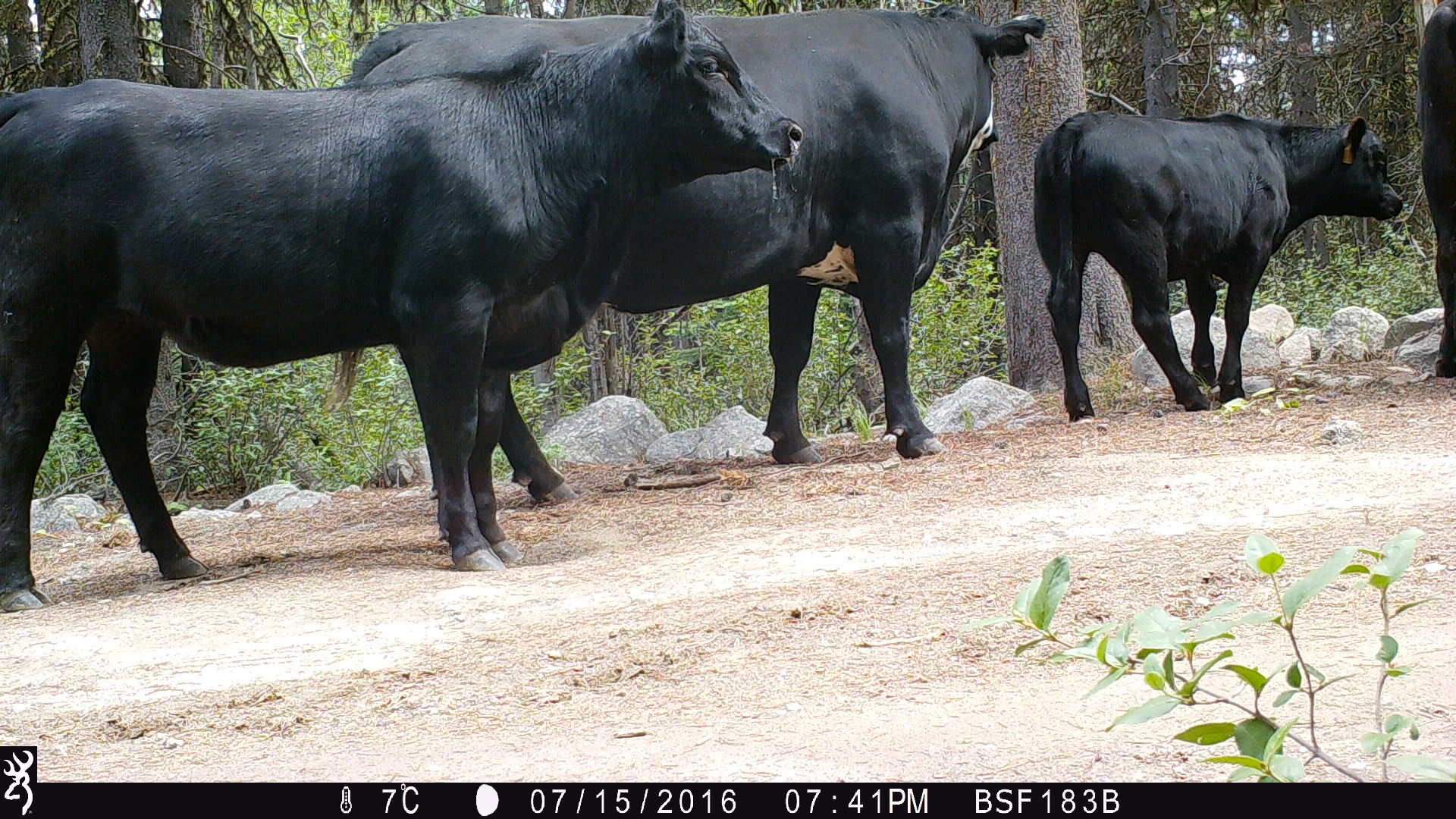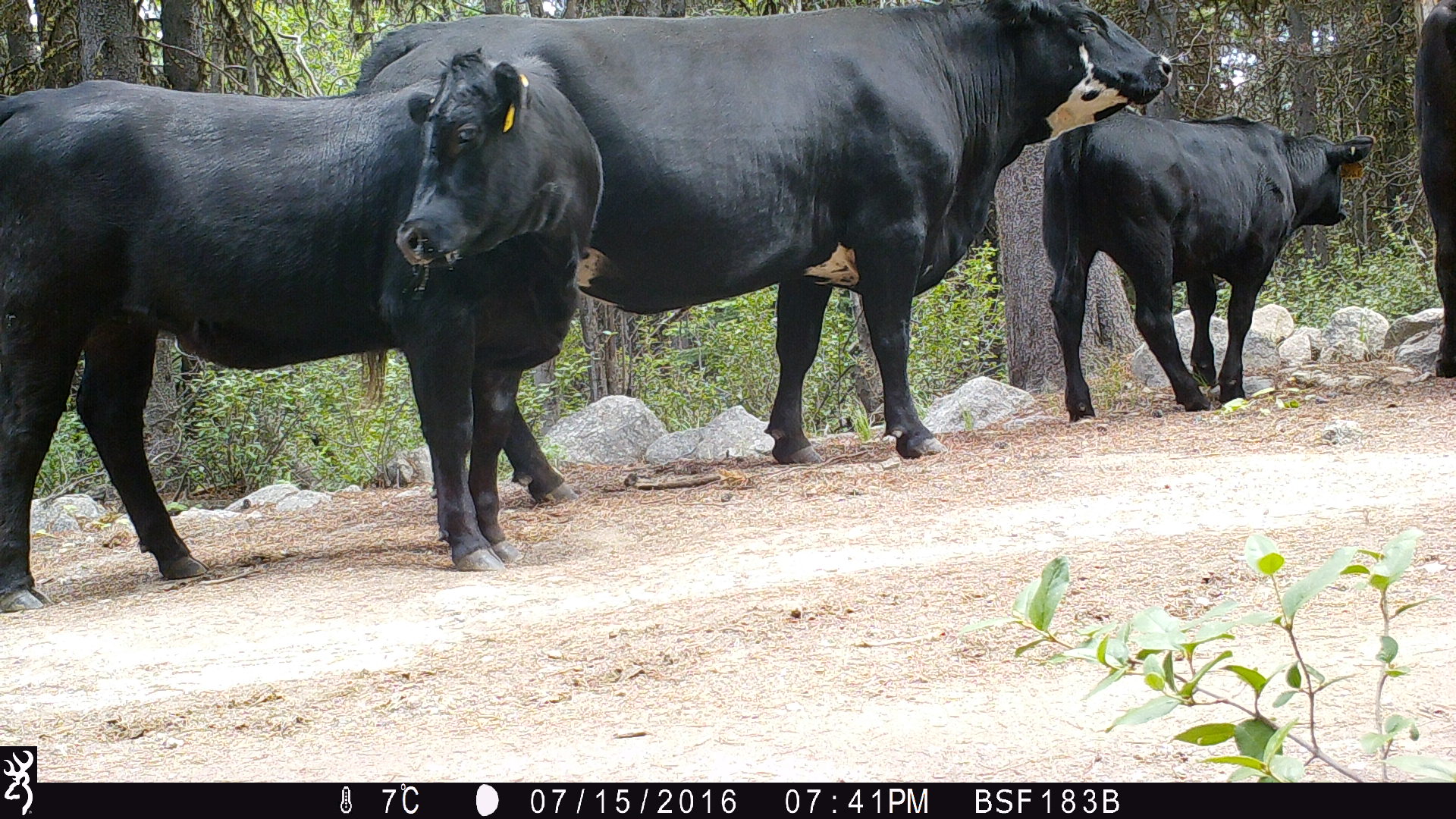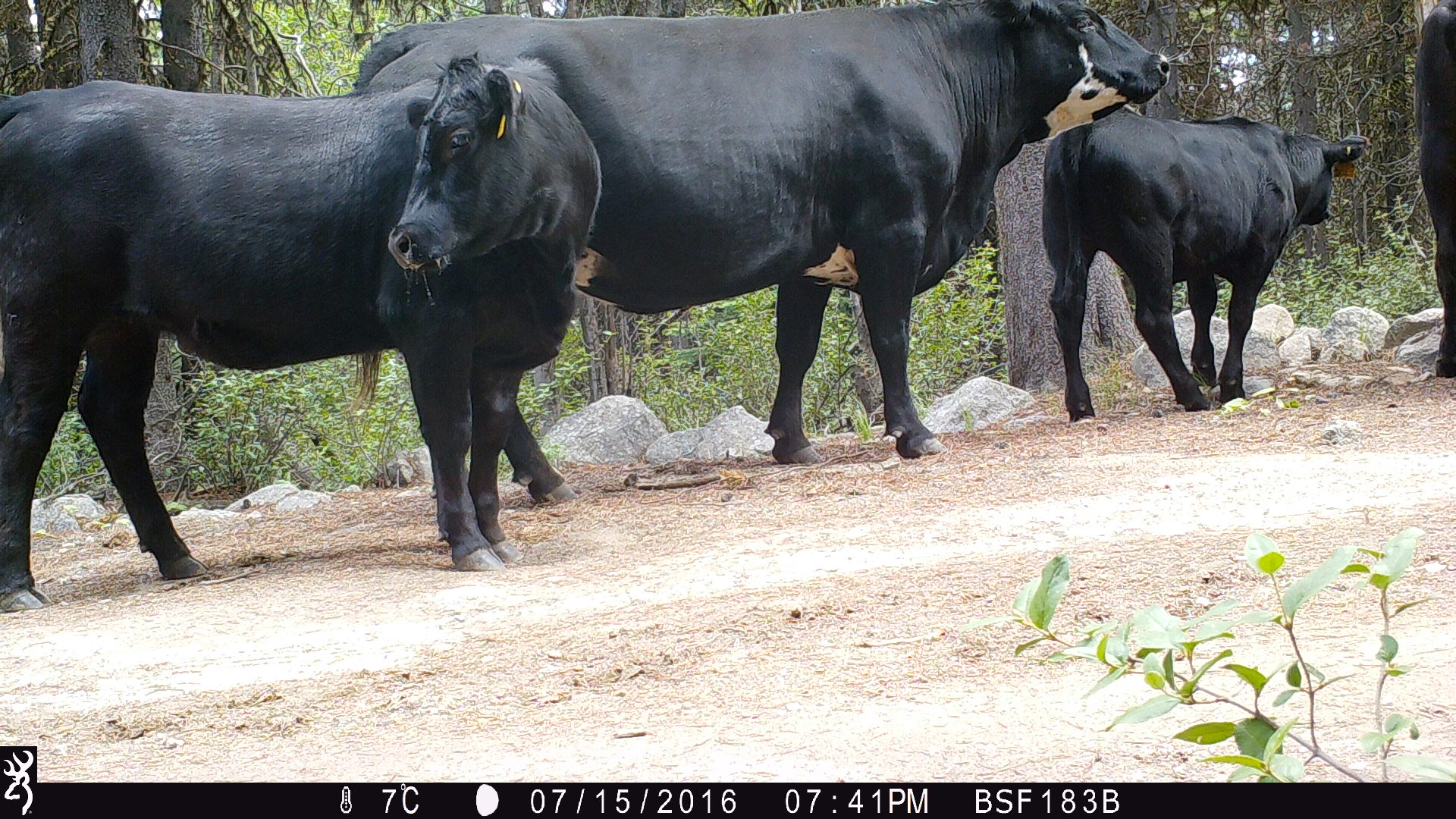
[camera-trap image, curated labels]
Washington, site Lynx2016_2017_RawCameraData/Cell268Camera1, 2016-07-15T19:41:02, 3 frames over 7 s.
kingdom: Animalia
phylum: Chordata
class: Mammalia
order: Artiodactyla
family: Bovidae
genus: Bos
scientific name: Bos taurus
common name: domestic cattle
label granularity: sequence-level